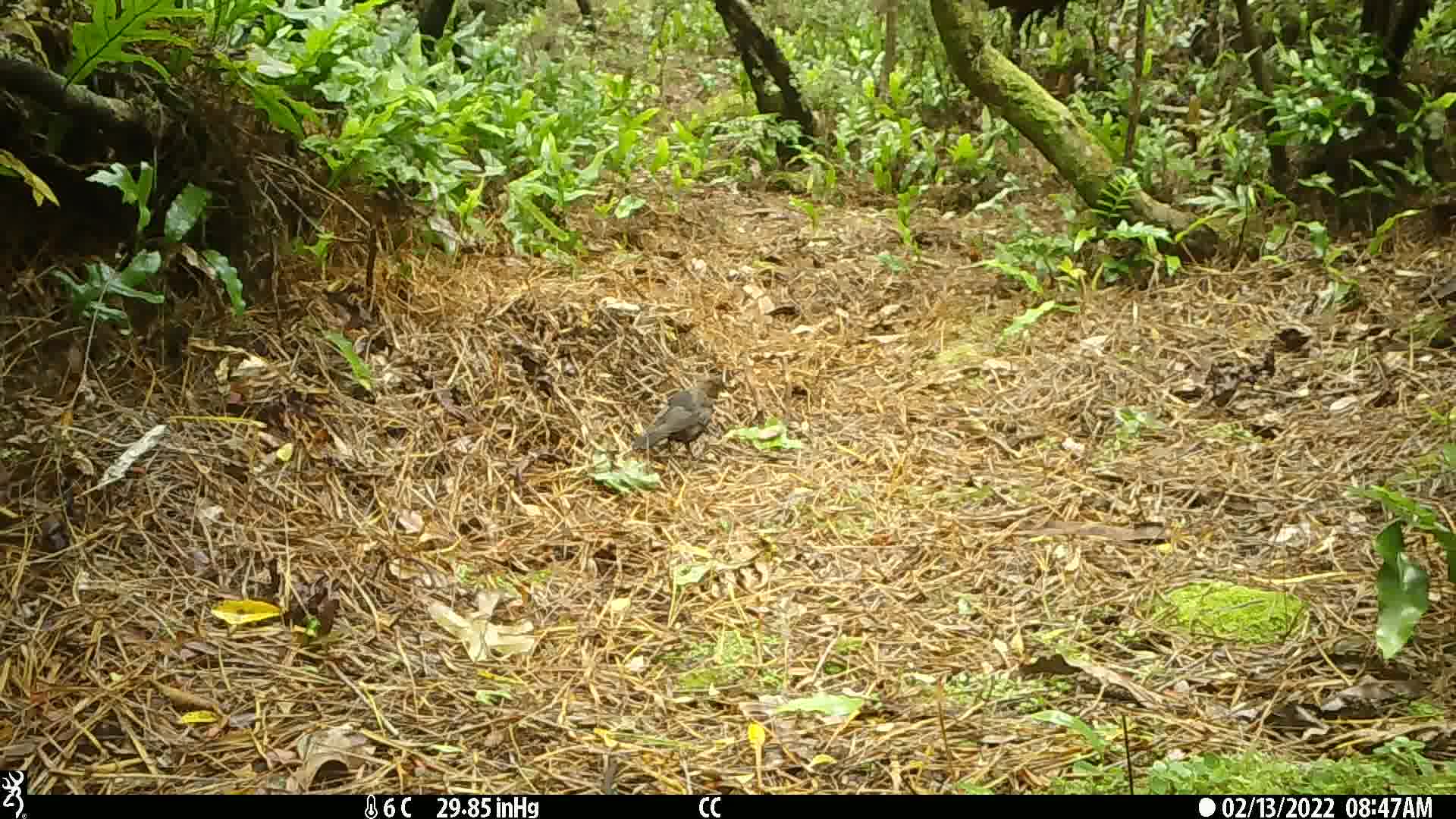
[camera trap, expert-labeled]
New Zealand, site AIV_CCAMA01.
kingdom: Animalia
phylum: Chordata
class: Aves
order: Passeriformes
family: Turdidae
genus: Turdus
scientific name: Turdus merula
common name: eurasian blackbird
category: blackbird